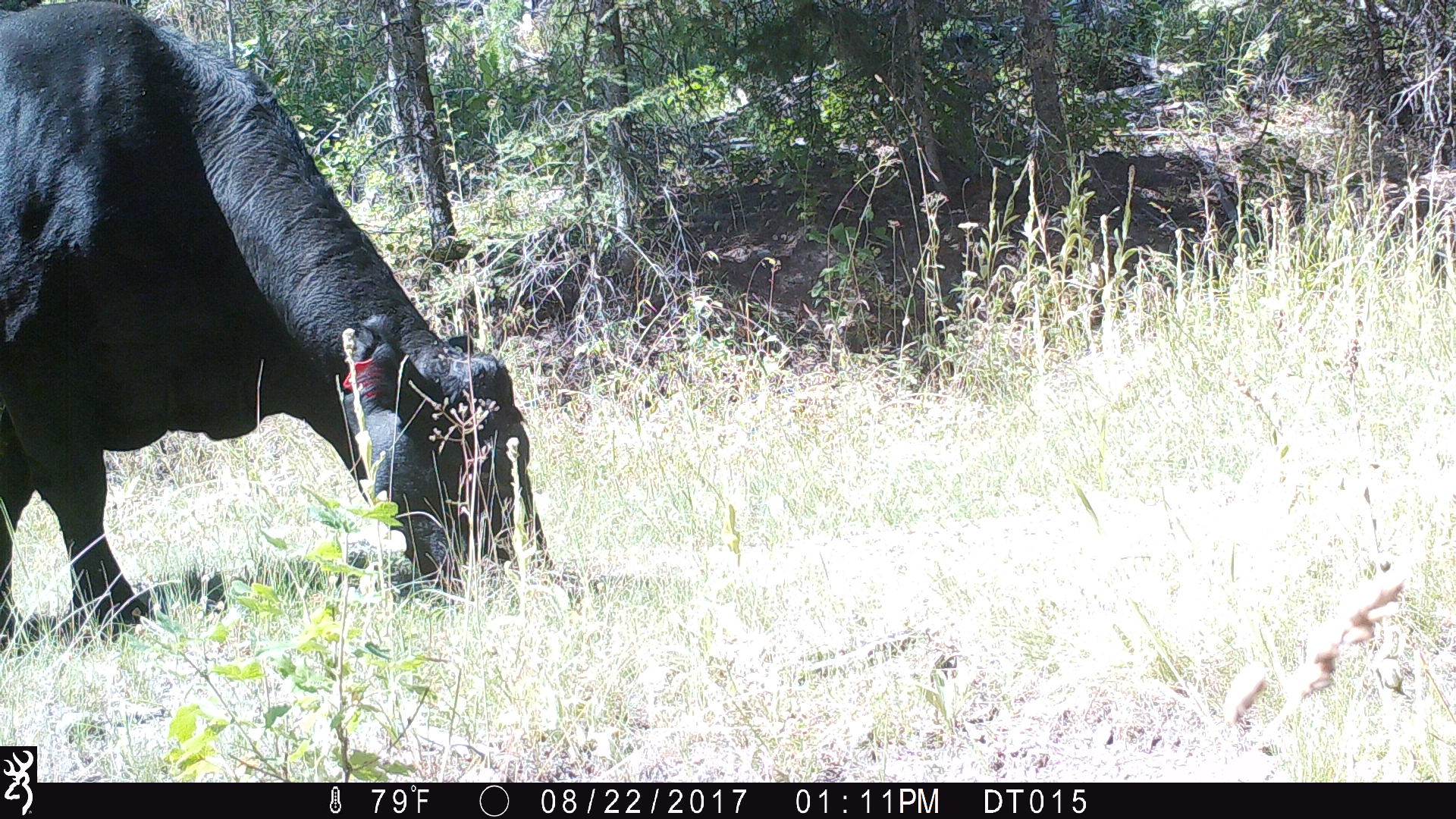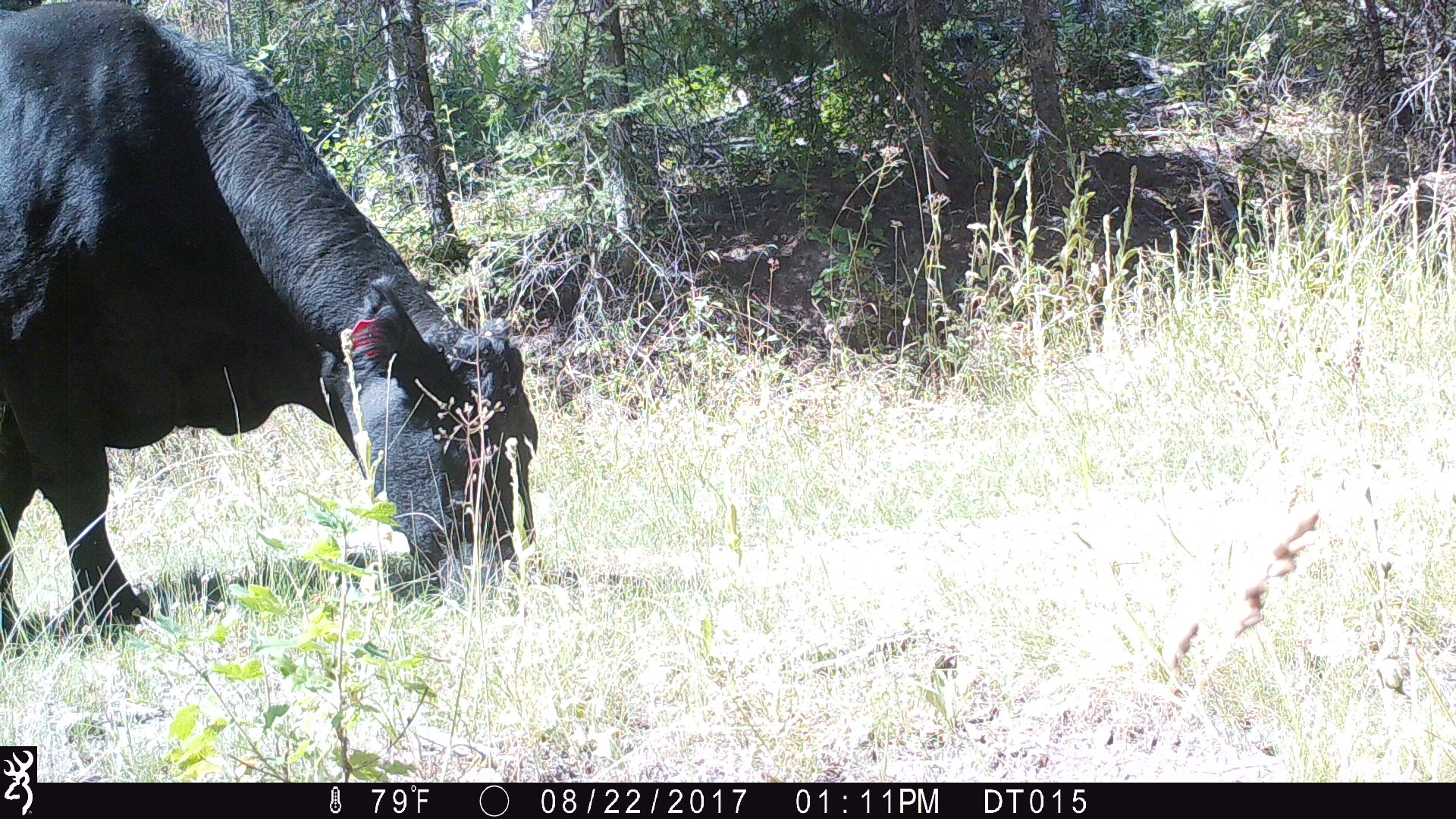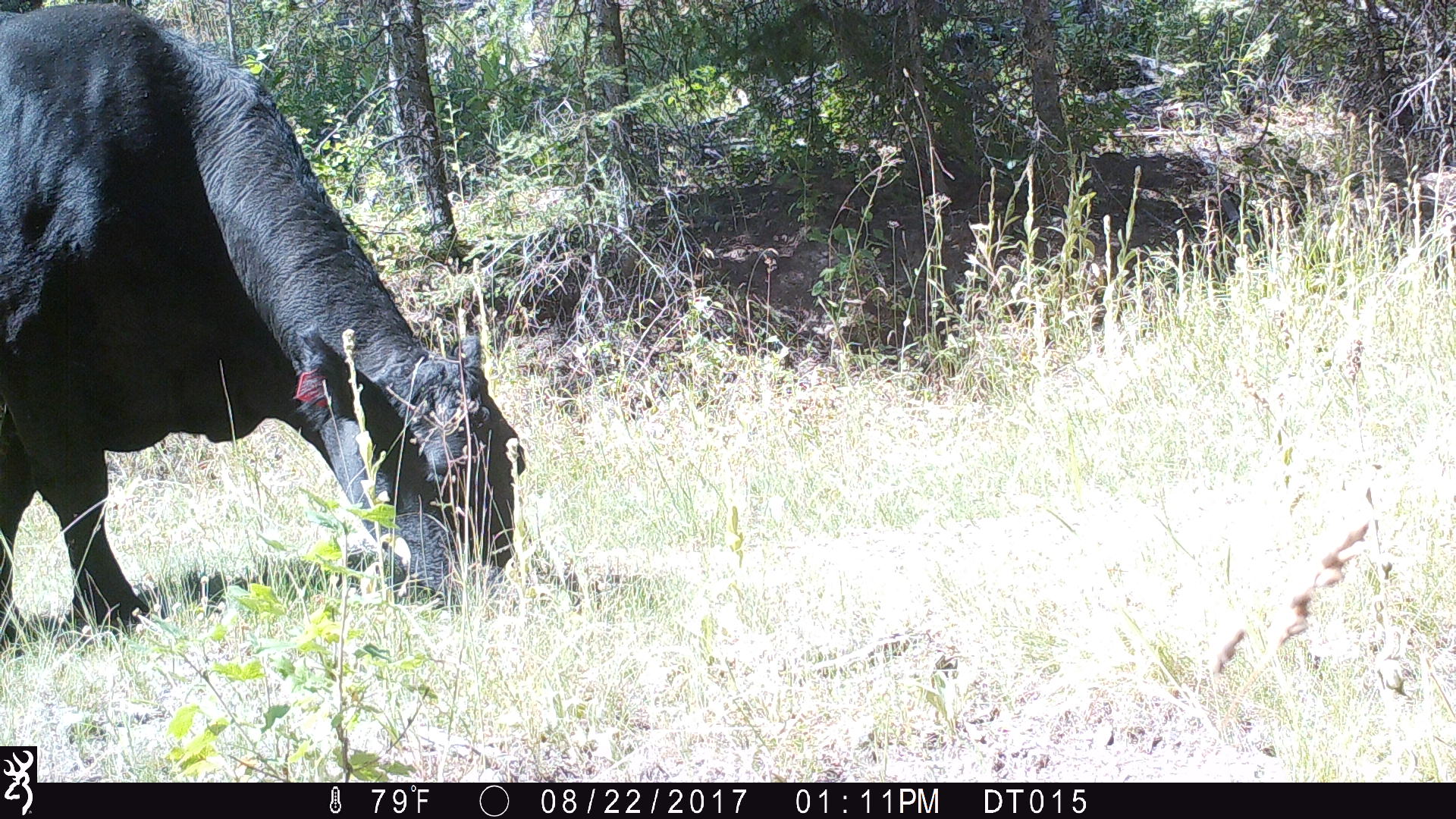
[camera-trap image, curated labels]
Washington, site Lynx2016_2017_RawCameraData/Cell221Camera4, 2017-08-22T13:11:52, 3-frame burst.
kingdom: Animalia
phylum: Chordata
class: Mammalia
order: Artiodactyla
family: Bovidae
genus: Bos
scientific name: Bos taurus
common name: domestic cattle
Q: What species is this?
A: Domestic cattle (Bos taurus).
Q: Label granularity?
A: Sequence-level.